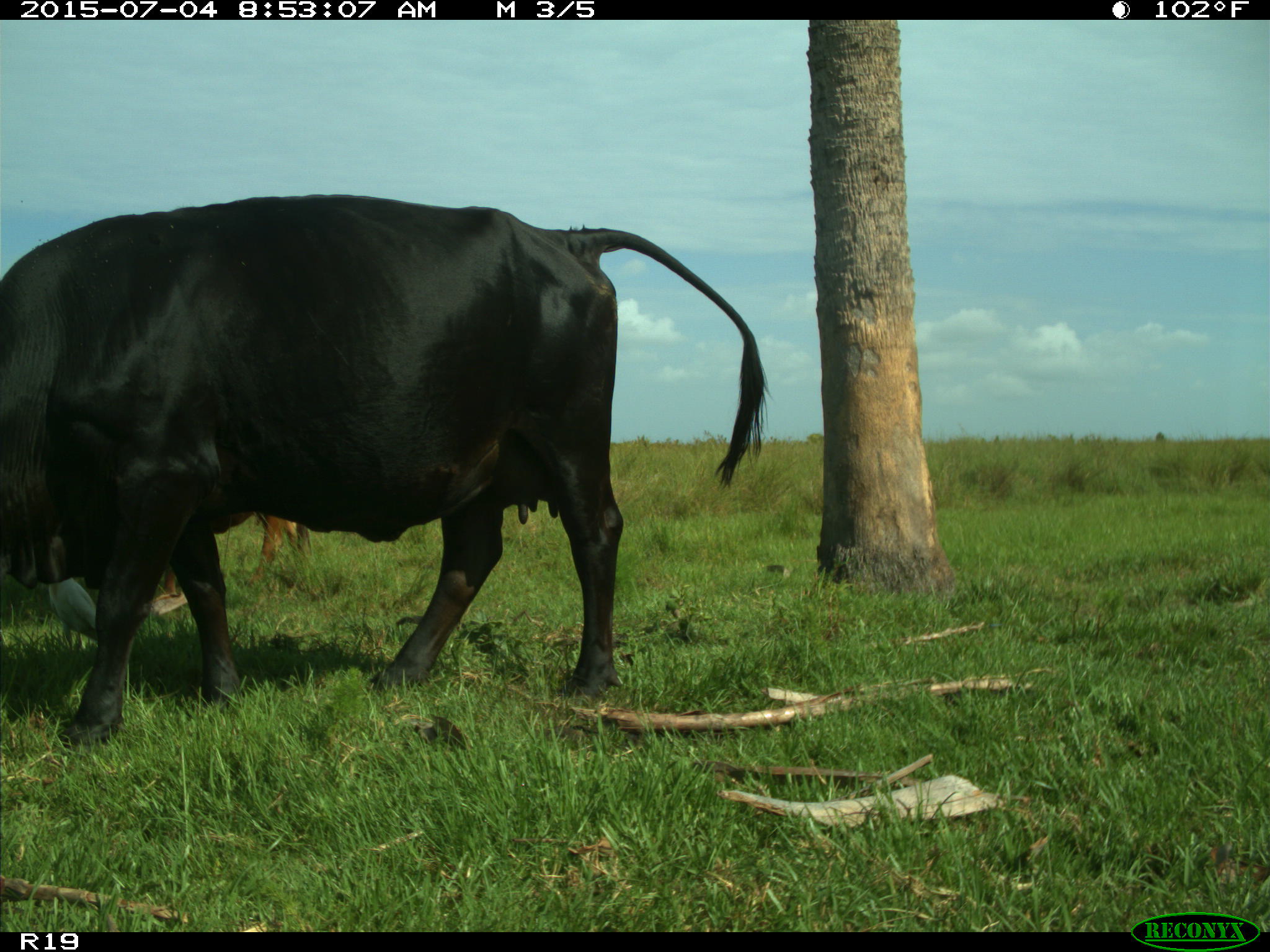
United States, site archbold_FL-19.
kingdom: Animalia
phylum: Chordata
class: Mammalia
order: Artiodactyla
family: Bovidae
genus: Bos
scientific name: Bos taurus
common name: domestic cow